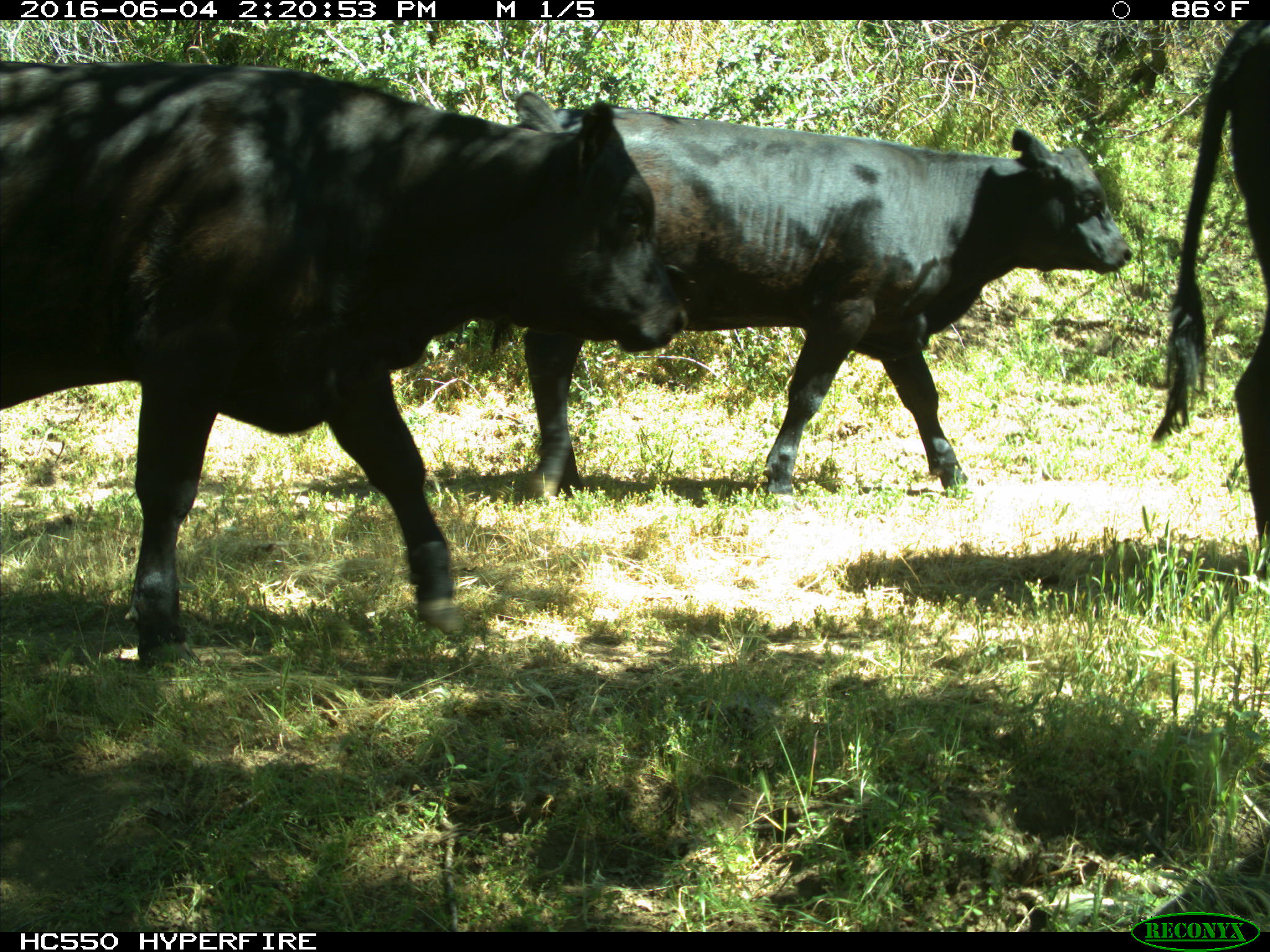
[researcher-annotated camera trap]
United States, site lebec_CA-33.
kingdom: Animalia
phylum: Chordata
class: Mammalia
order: Artiodactyla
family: Bovidae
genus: Bos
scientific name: Bos taurus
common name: domestic cow